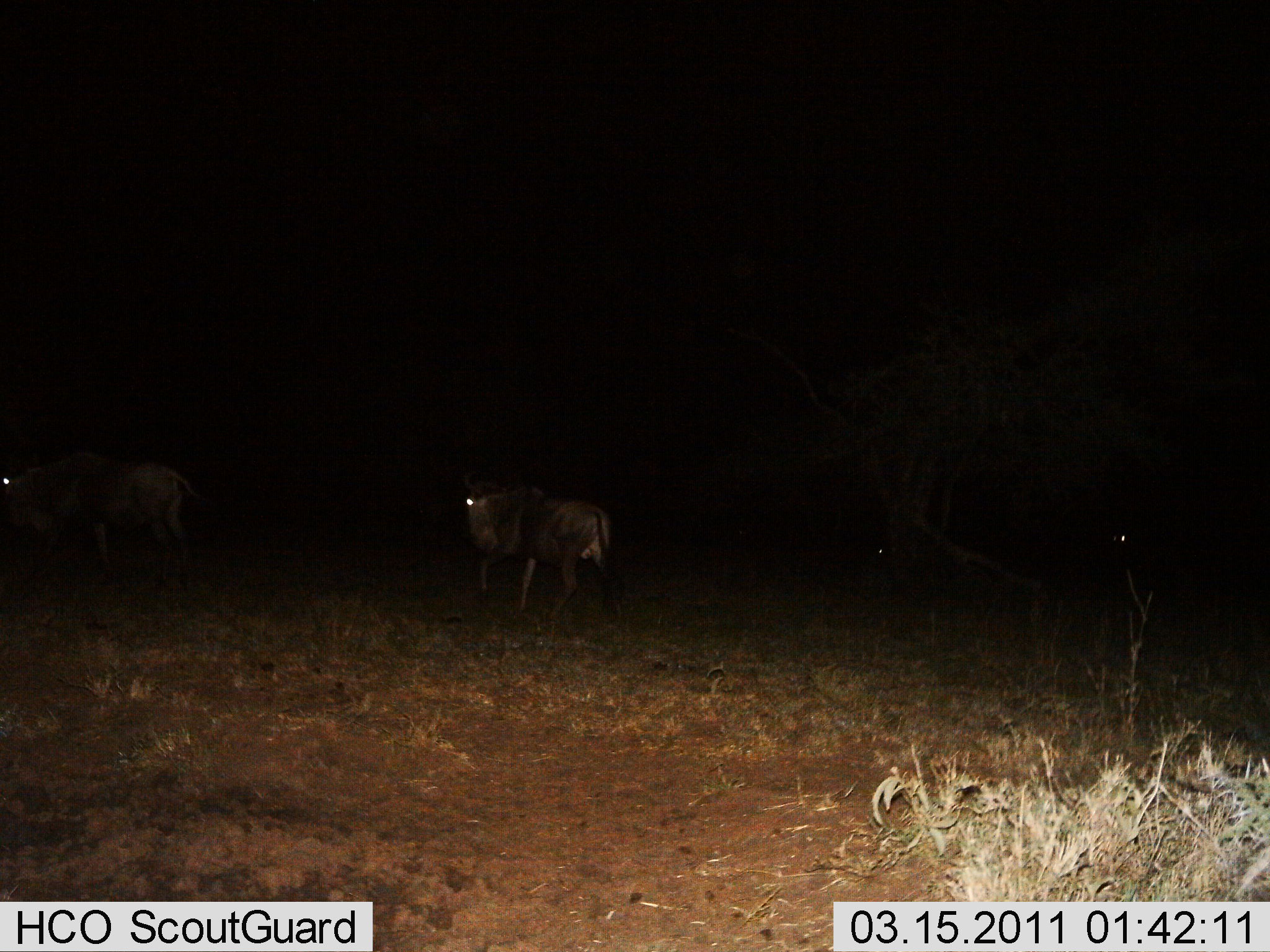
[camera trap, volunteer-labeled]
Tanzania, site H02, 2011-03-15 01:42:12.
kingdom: Animalia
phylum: Chordata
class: Mammalia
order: Artiodactyla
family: Bovidae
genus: Connochaetes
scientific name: Connochaetes taurinus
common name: blue wildebeest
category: wildebeest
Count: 4.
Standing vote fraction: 38%.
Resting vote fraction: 0%.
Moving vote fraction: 69%.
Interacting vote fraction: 0%.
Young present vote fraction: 0%.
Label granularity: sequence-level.